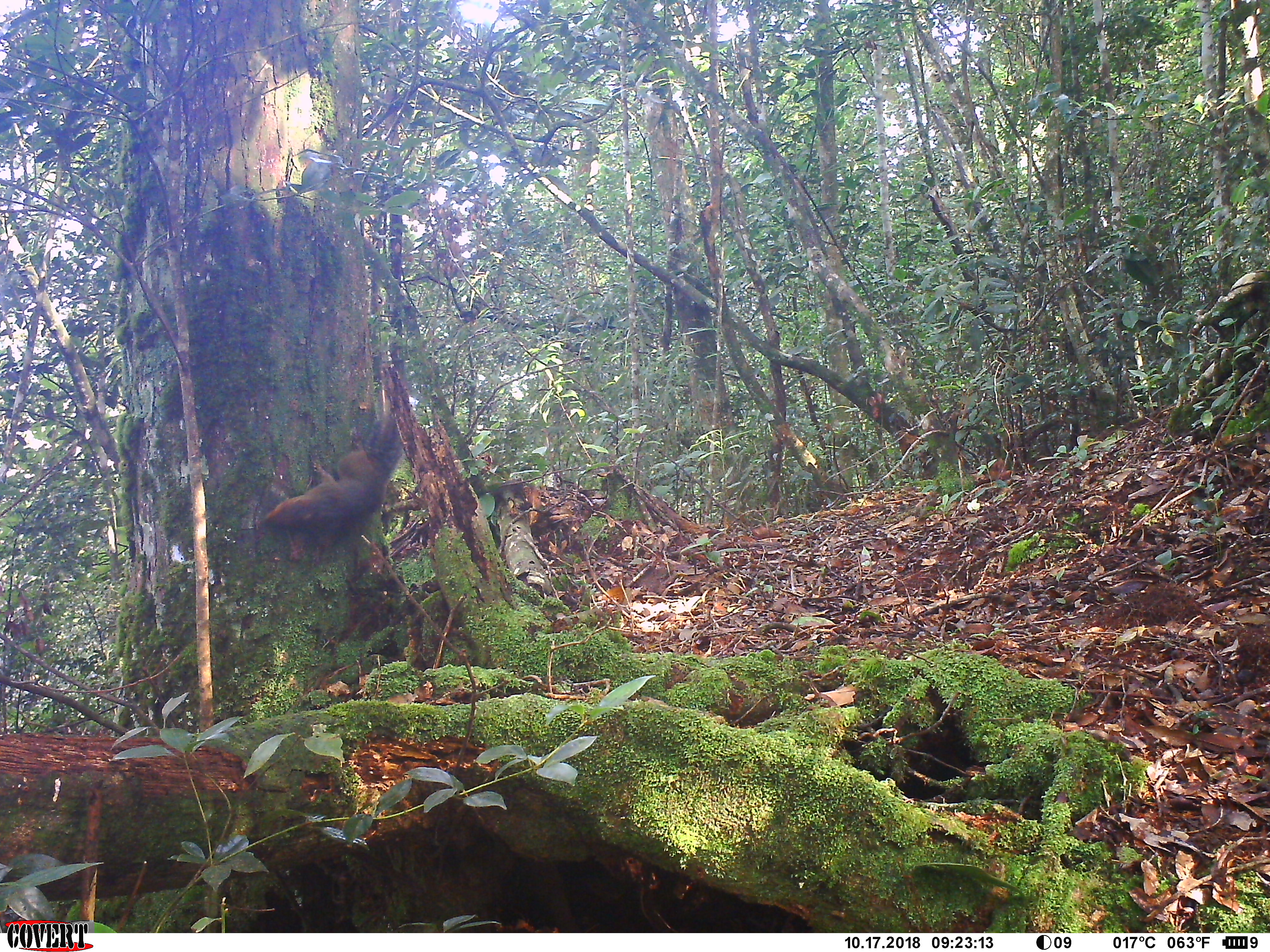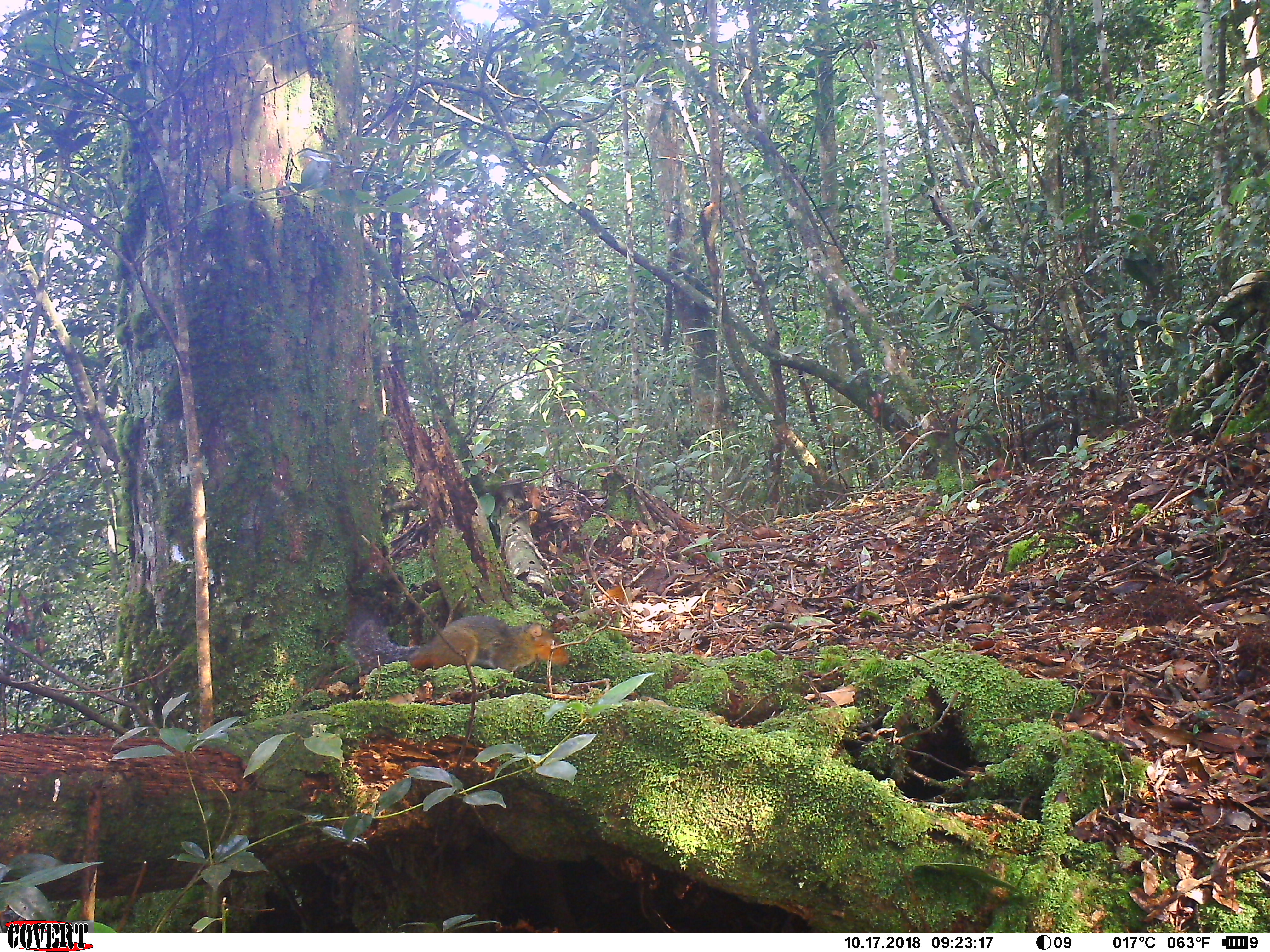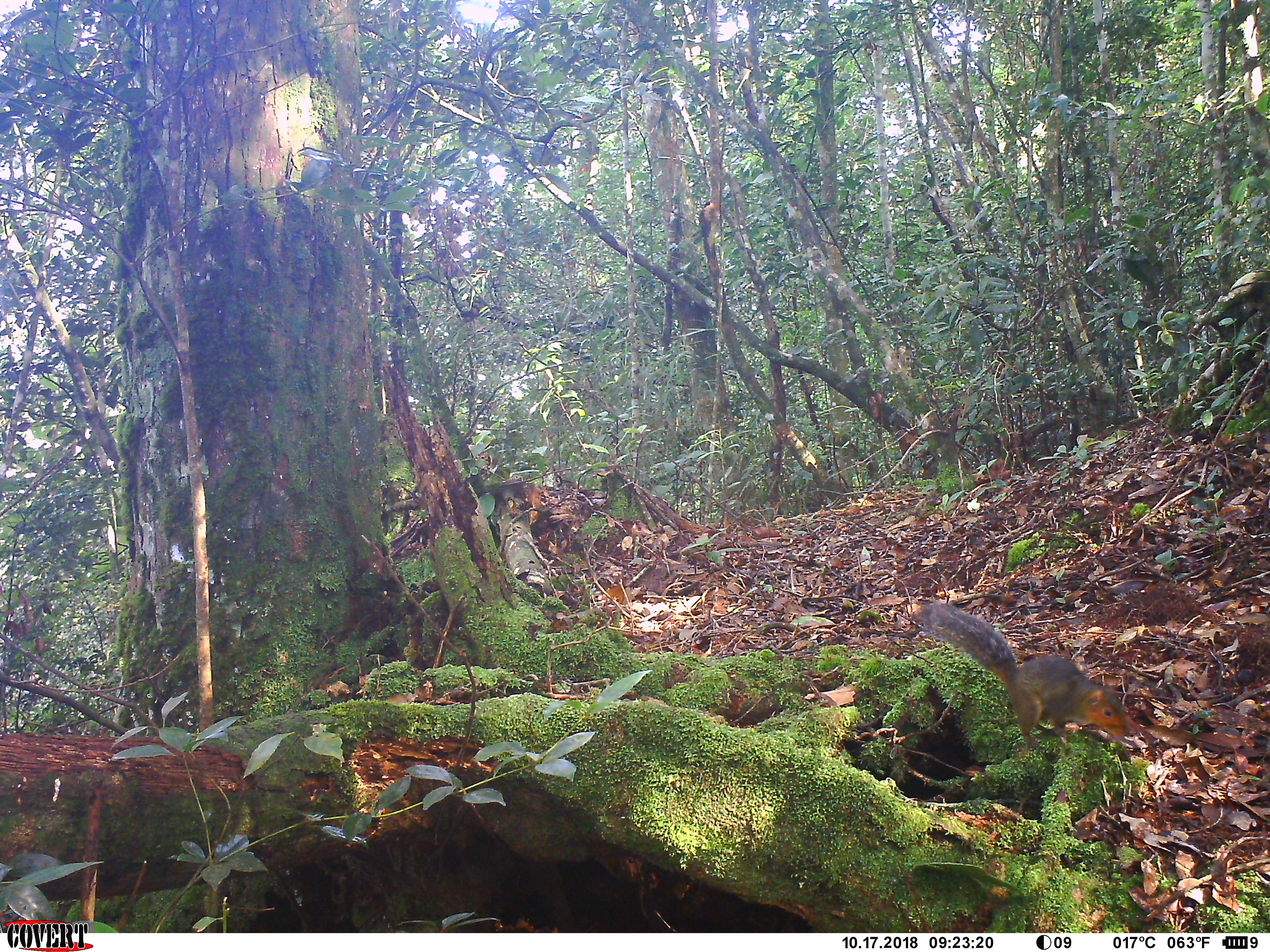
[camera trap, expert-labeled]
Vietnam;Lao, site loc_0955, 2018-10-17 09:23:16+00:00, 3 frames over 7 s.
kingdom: Animalia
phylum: Chordata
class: Mammalia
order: Rodentia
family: Sciuridae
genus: Dremomys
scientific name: Dremomys rufigenis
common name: red-cheeked squirrel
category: red cheeked squirrel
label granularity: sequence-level